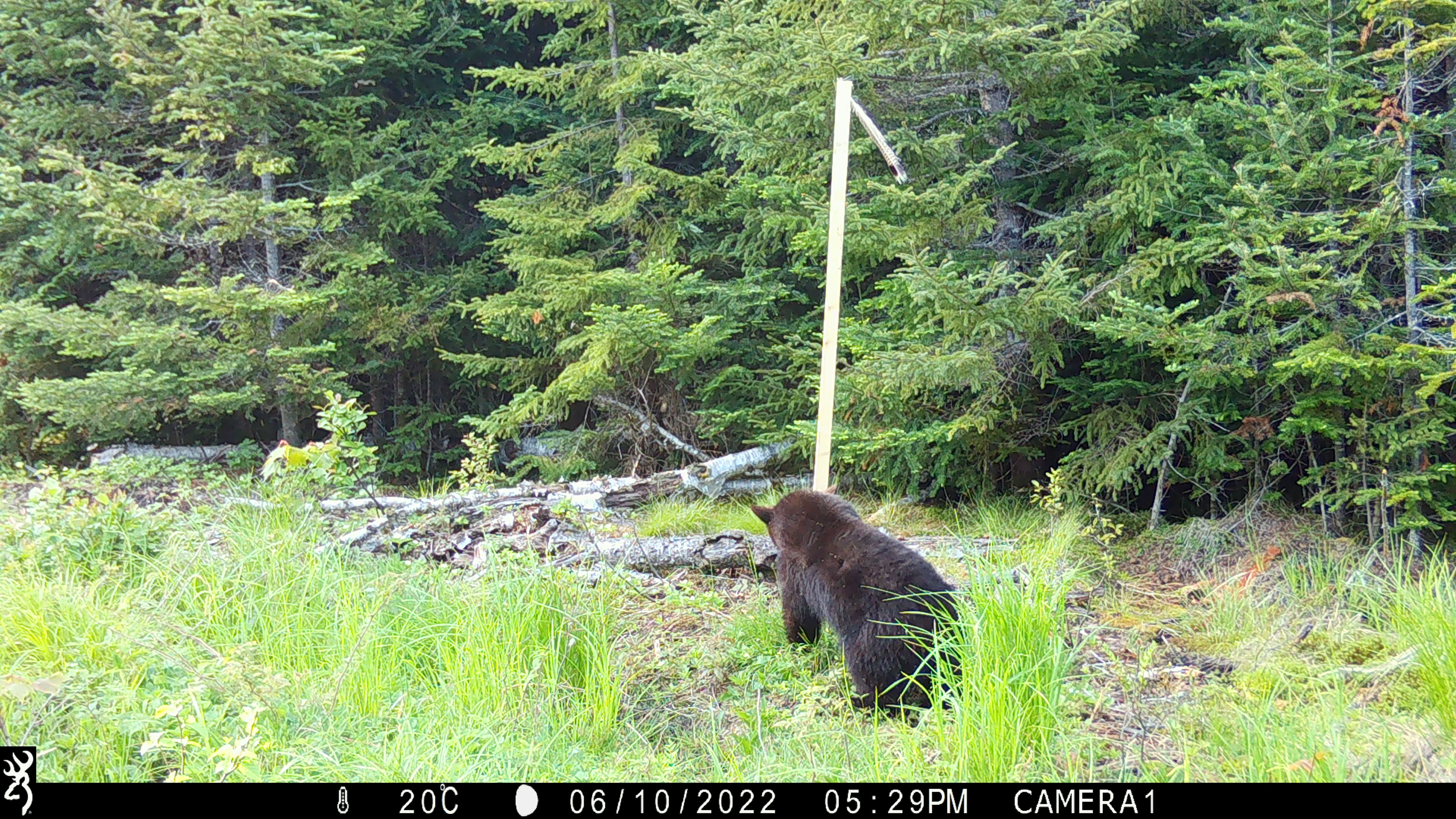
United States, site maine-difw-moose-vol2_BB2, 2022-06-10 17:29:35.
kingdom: Animalia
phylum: Chordata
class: Mammalia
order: Carnivora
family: Ursidae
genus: Ursus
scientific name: Ursus americanus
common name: black bear